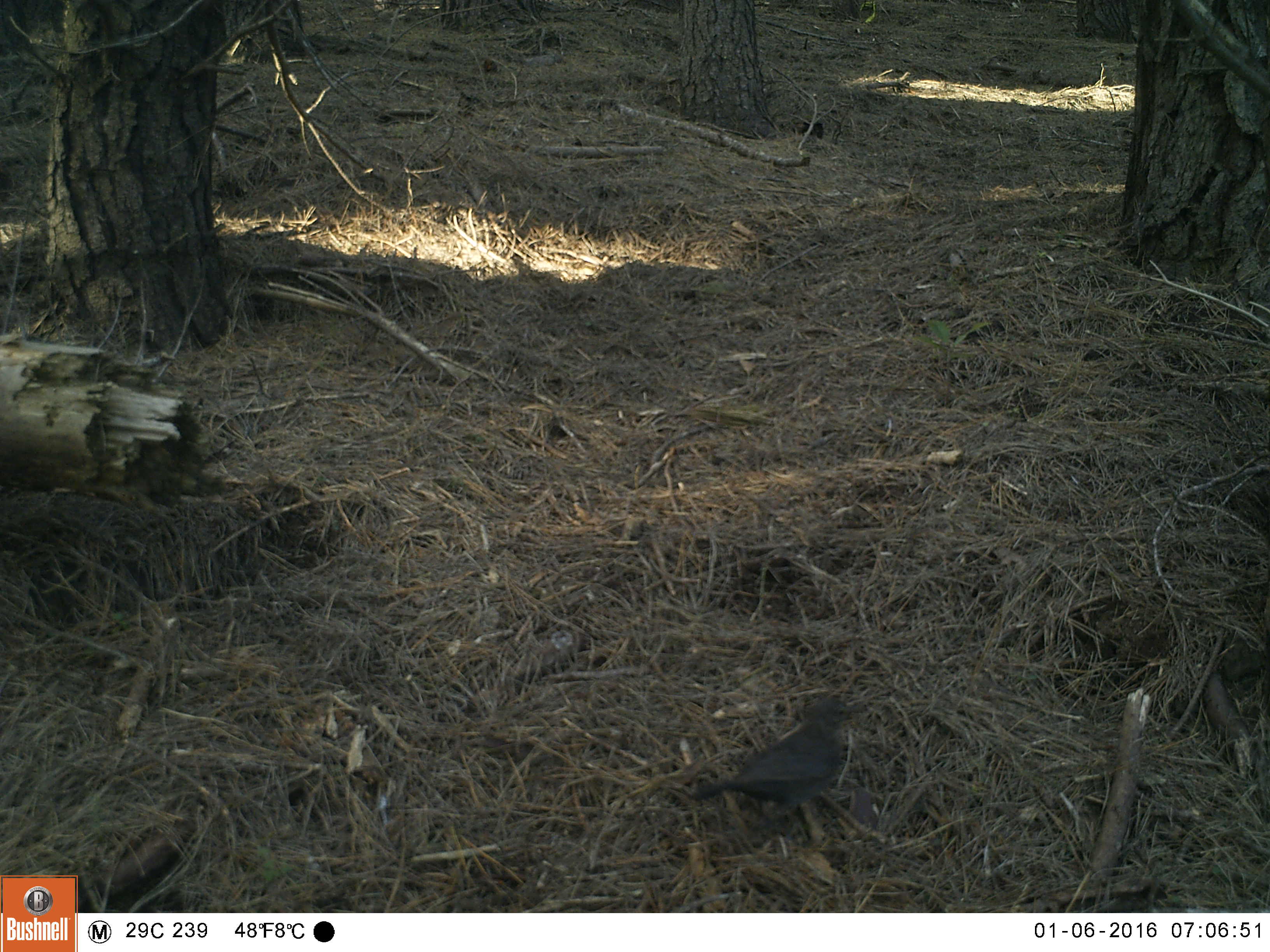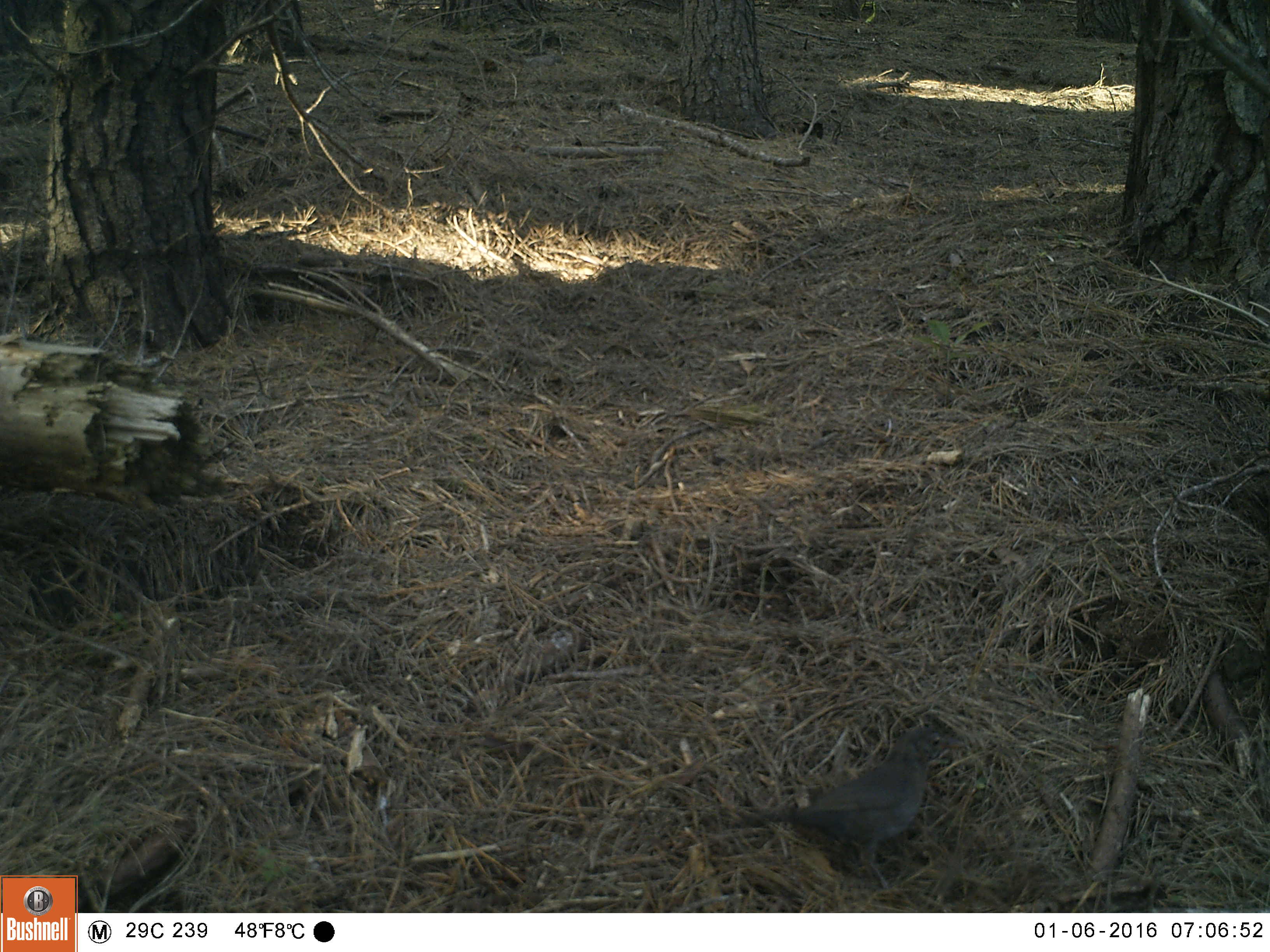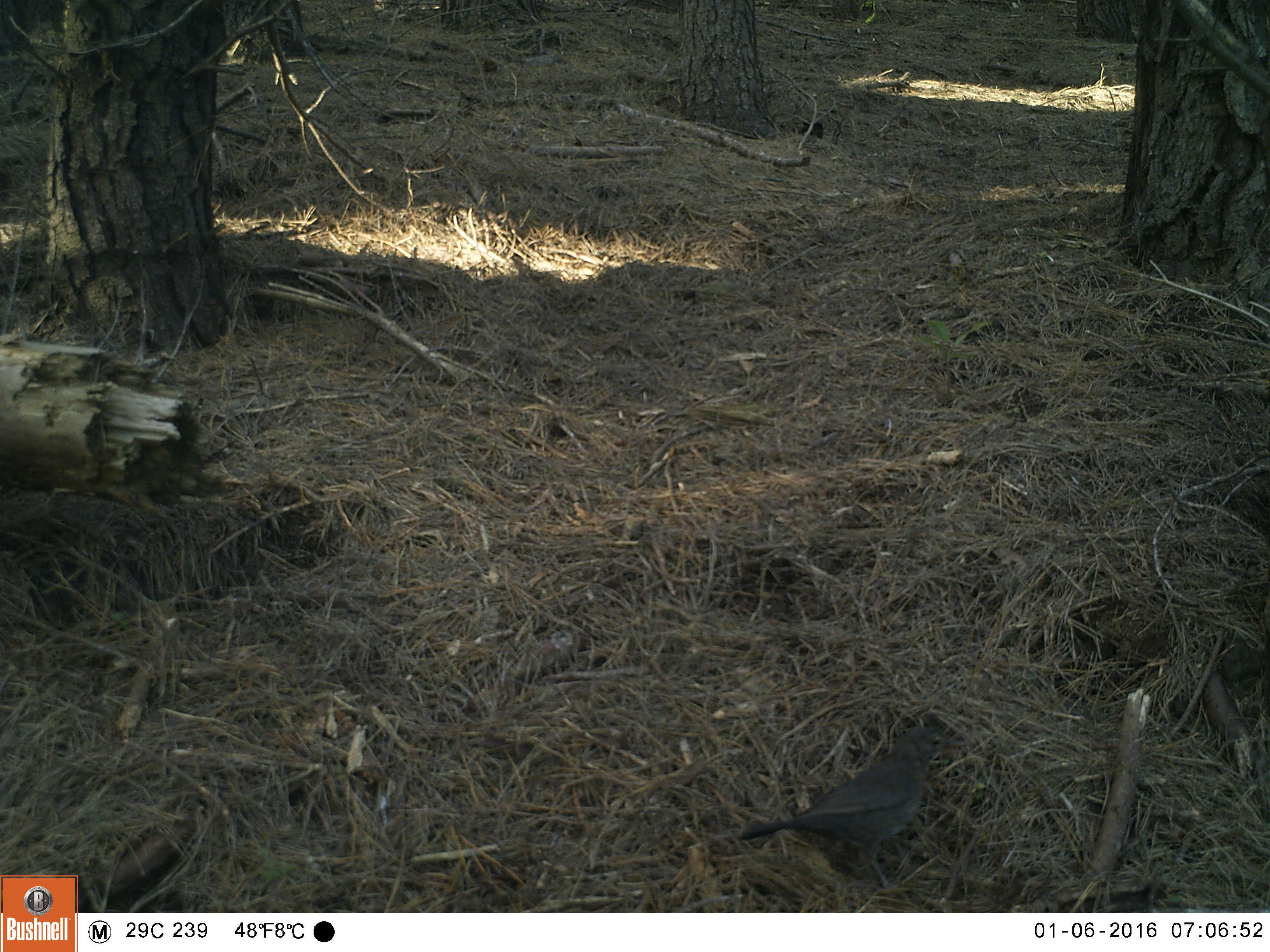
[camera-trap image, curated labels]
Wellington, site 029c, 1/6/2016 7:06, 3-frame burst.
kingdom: Animalia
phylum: Chordata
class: Aves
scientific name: Aves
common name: bird